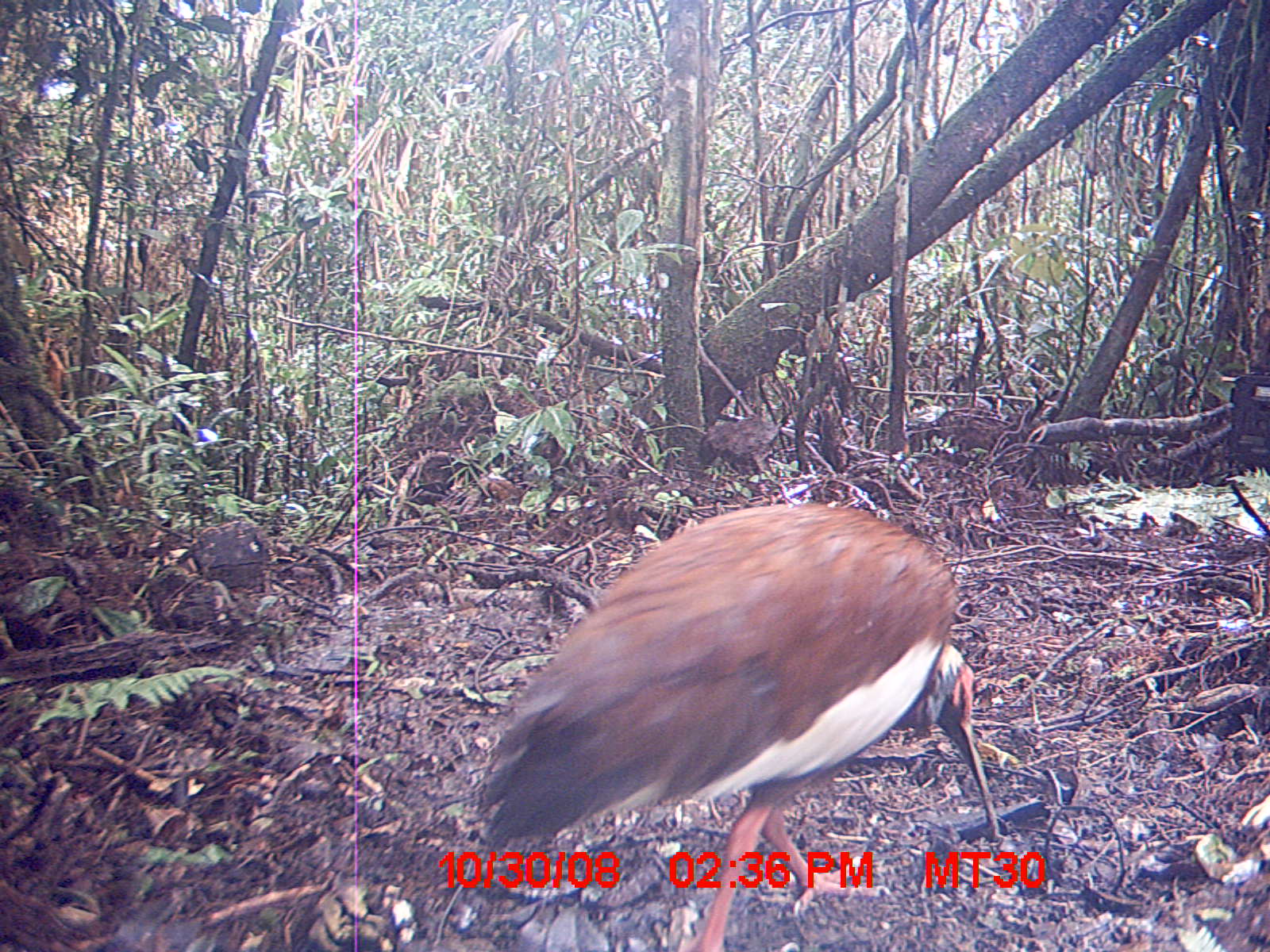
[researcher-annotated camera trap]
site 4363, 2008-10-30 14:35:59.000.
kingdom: Animalia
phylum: Chordata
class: Aves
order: Pelecaniformes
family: Threskiornithidae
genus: Lophotibis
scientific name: Lophotibis cristata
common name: madagascan ibis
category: lophotibis cristataa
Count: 1.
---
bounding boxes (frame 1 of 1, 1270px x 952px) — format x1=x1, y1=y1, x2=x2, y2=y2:
lophotibis cristataa: x1=470, y1=494, x2=1004, y2=945